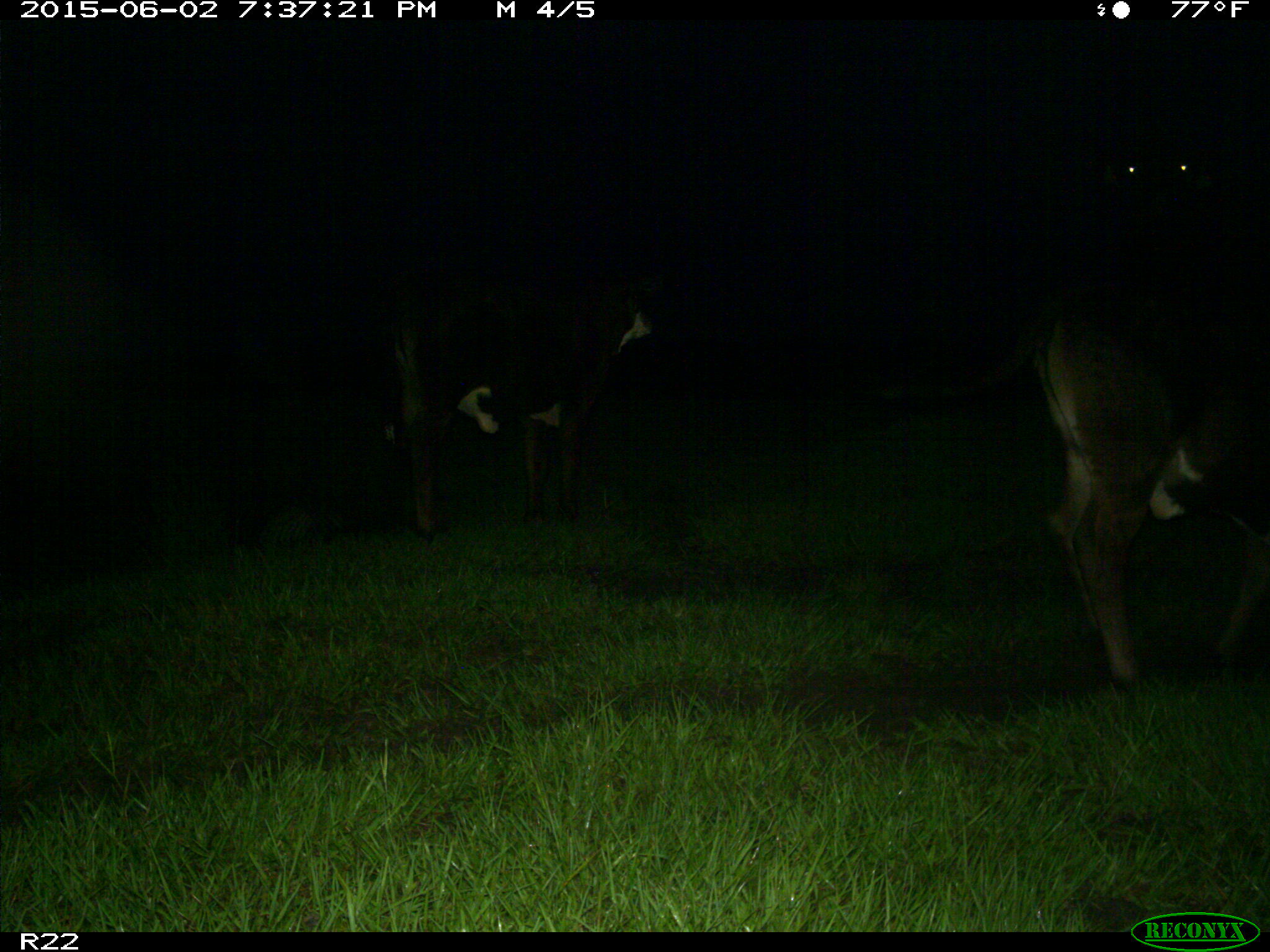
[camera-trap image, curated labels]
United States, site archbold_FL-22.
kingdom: Animalia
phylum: Chordata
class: Mammalia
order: Artiodactyla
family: Suidae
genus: Sus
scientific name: Sus scrofa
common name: wild boar